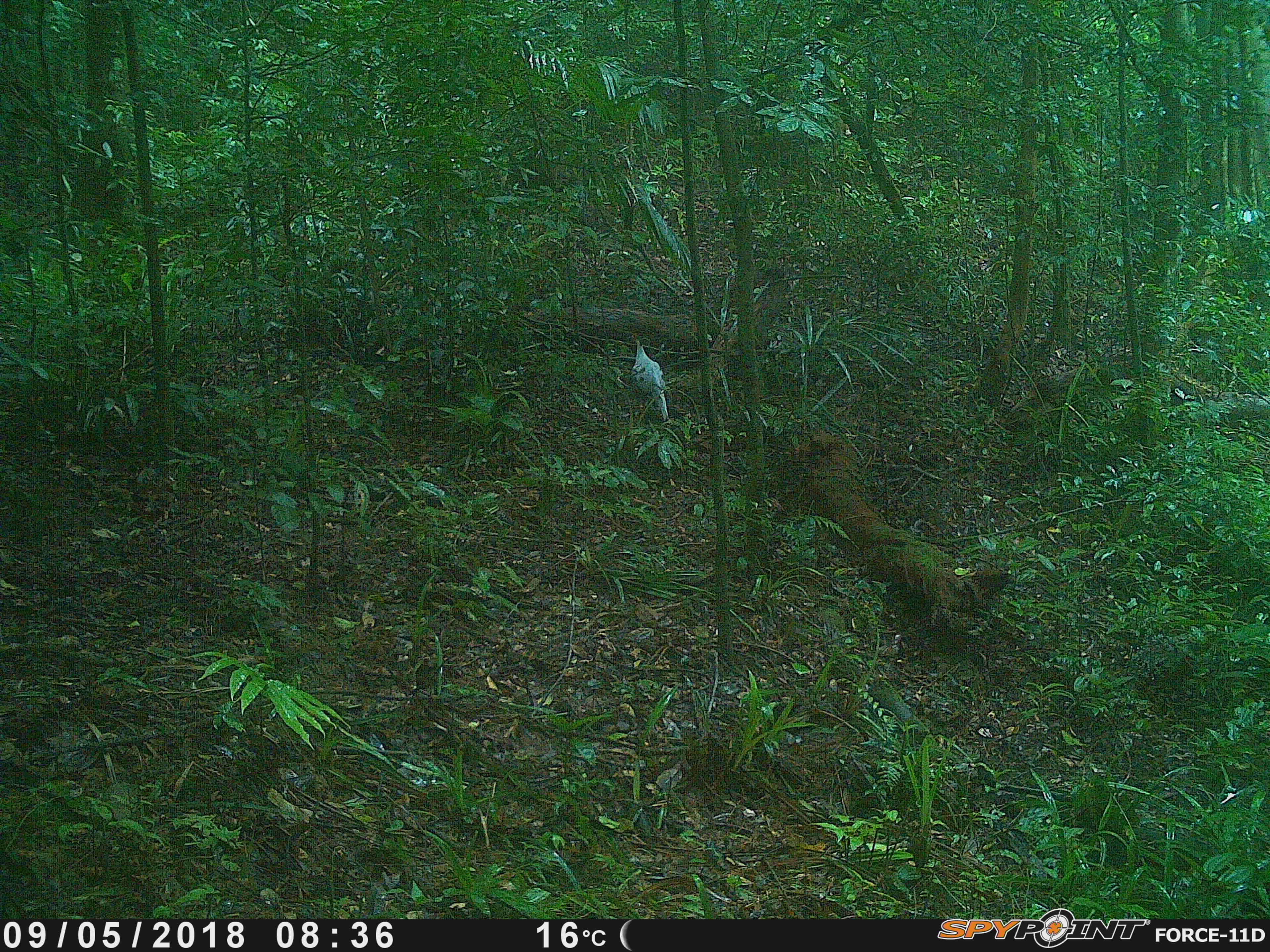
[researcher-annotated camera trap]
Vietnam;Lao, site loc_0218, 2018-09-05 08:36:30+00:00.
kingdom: Animalia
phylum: Chordata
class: Aves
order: Galliformes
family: Phasianidae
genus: Lophura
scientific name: Lophura nycthemera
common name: silver pheasant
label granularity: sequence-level